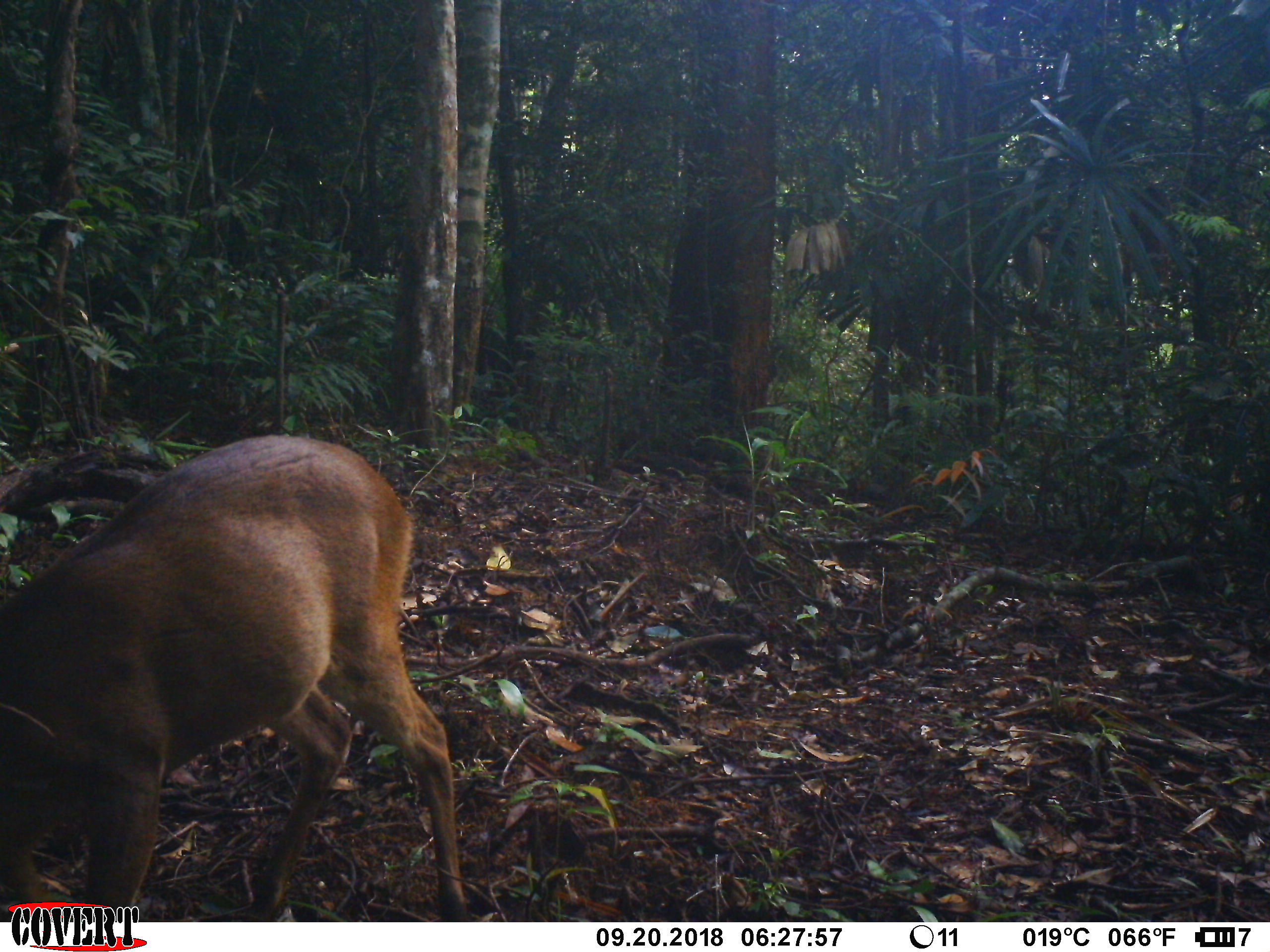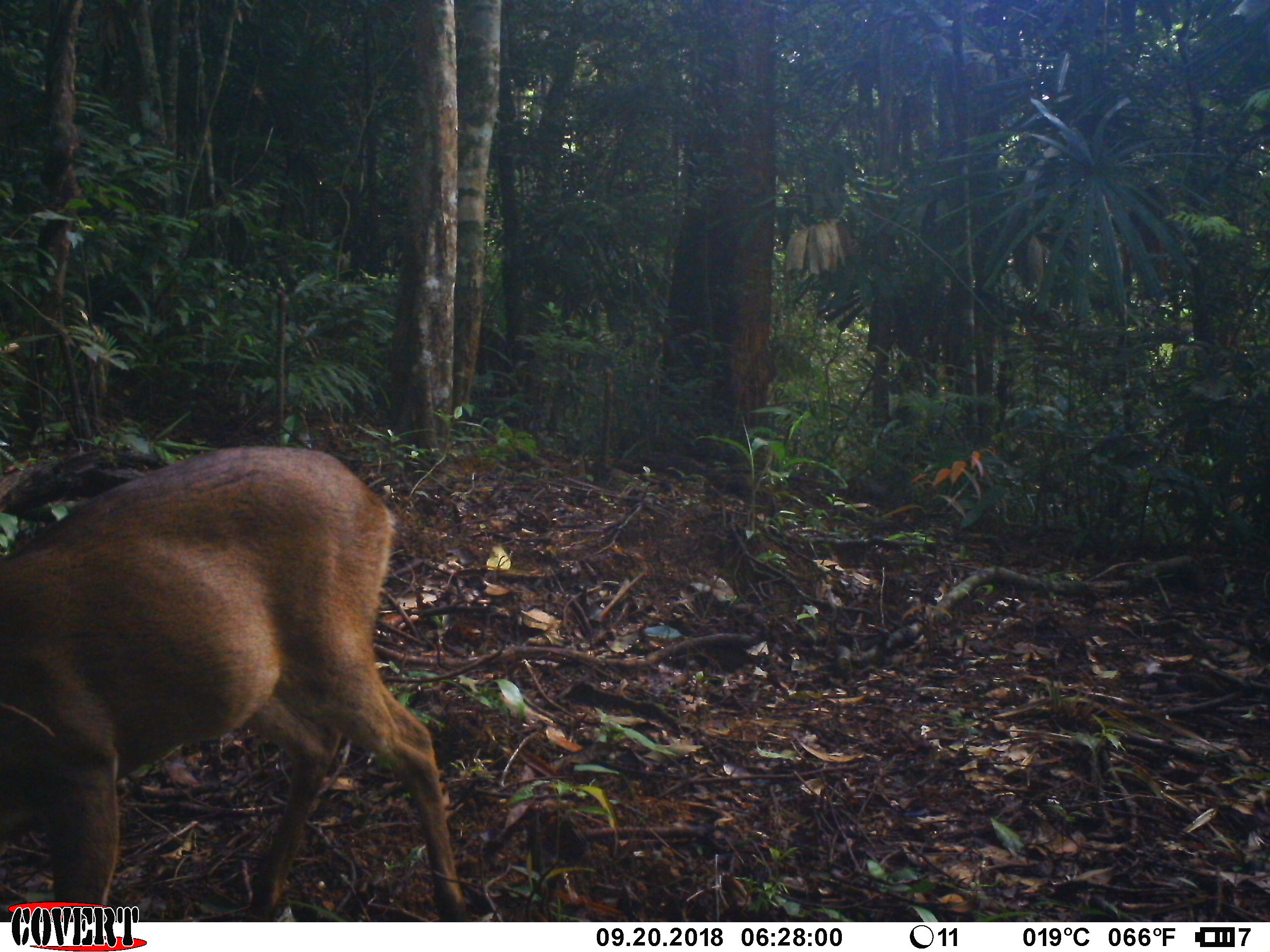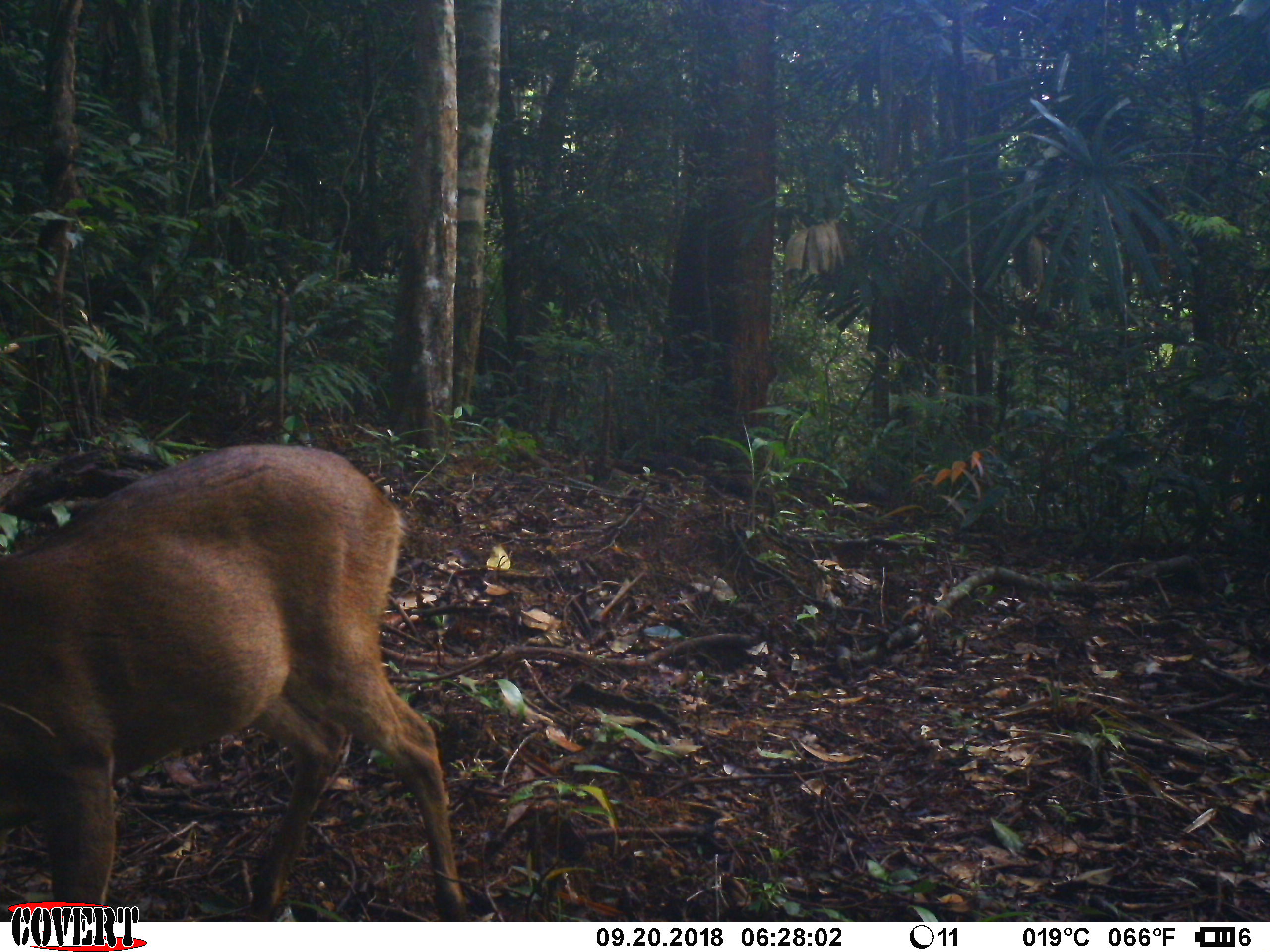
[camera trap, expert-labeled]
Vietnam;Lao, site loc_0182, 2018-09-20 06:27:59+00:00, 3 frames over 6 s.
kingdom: Animalia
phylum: Chordata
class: Mammalia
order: Artiodactyla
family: Cervidae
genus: Muntiacus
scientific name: Muntiacus vuquangensis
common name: large-antlered muntjac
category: large antlered muntjac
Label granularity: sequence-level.